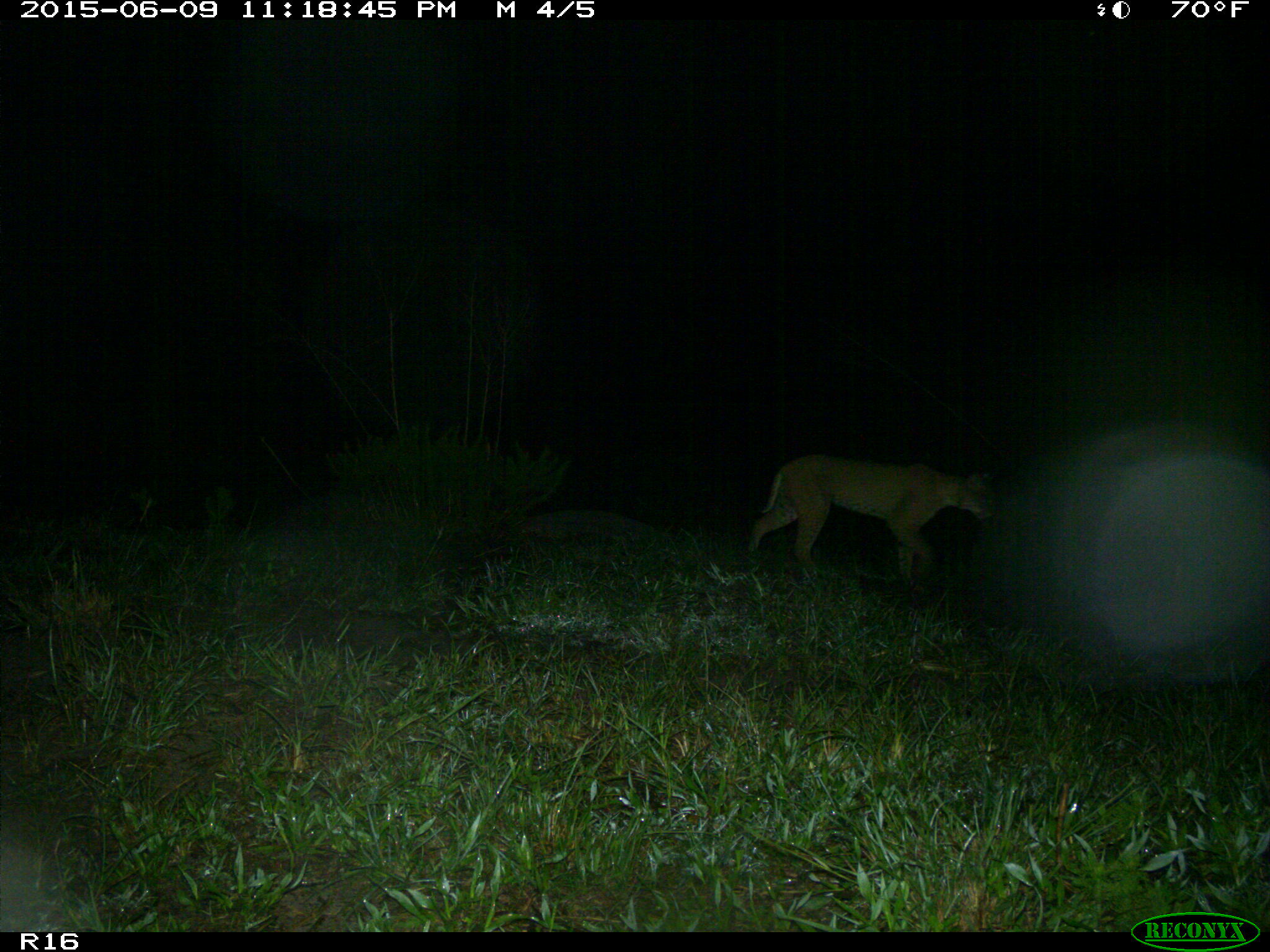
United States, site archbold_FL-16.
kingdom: Animalia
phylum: Chordata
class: Mammalia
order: Carnivora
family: Felidae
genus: Lynx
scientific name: Lynx rufus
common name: bobcat